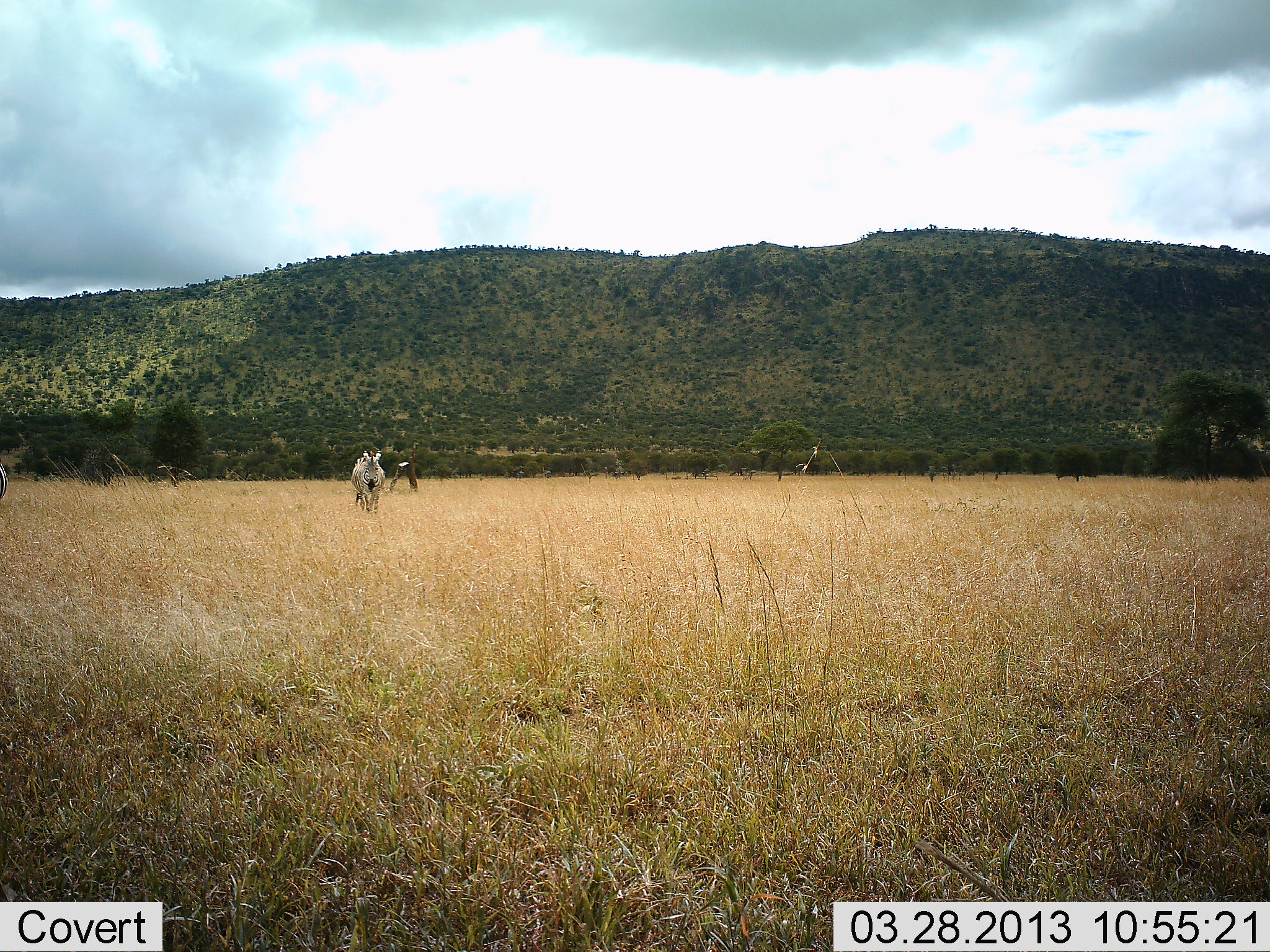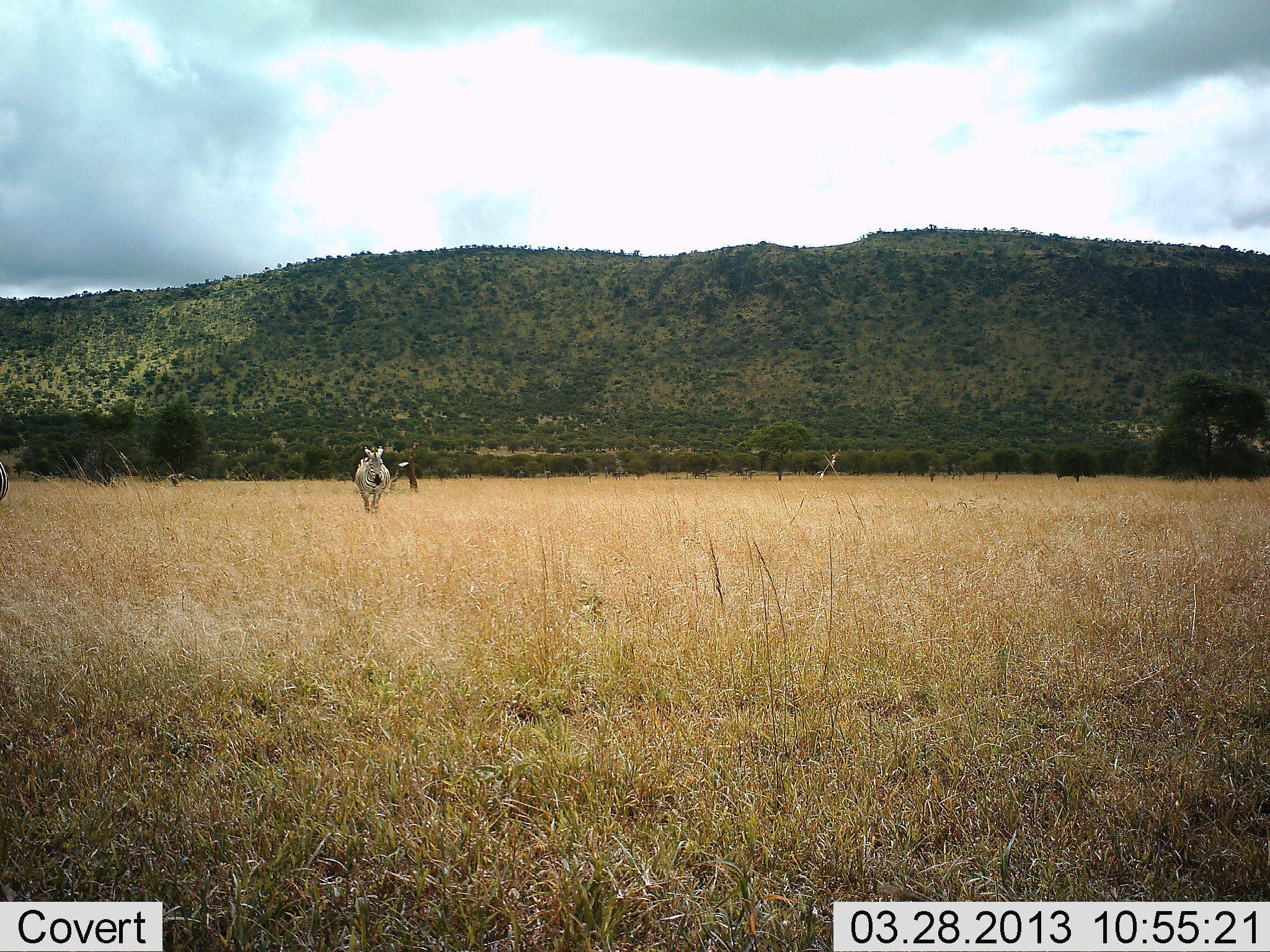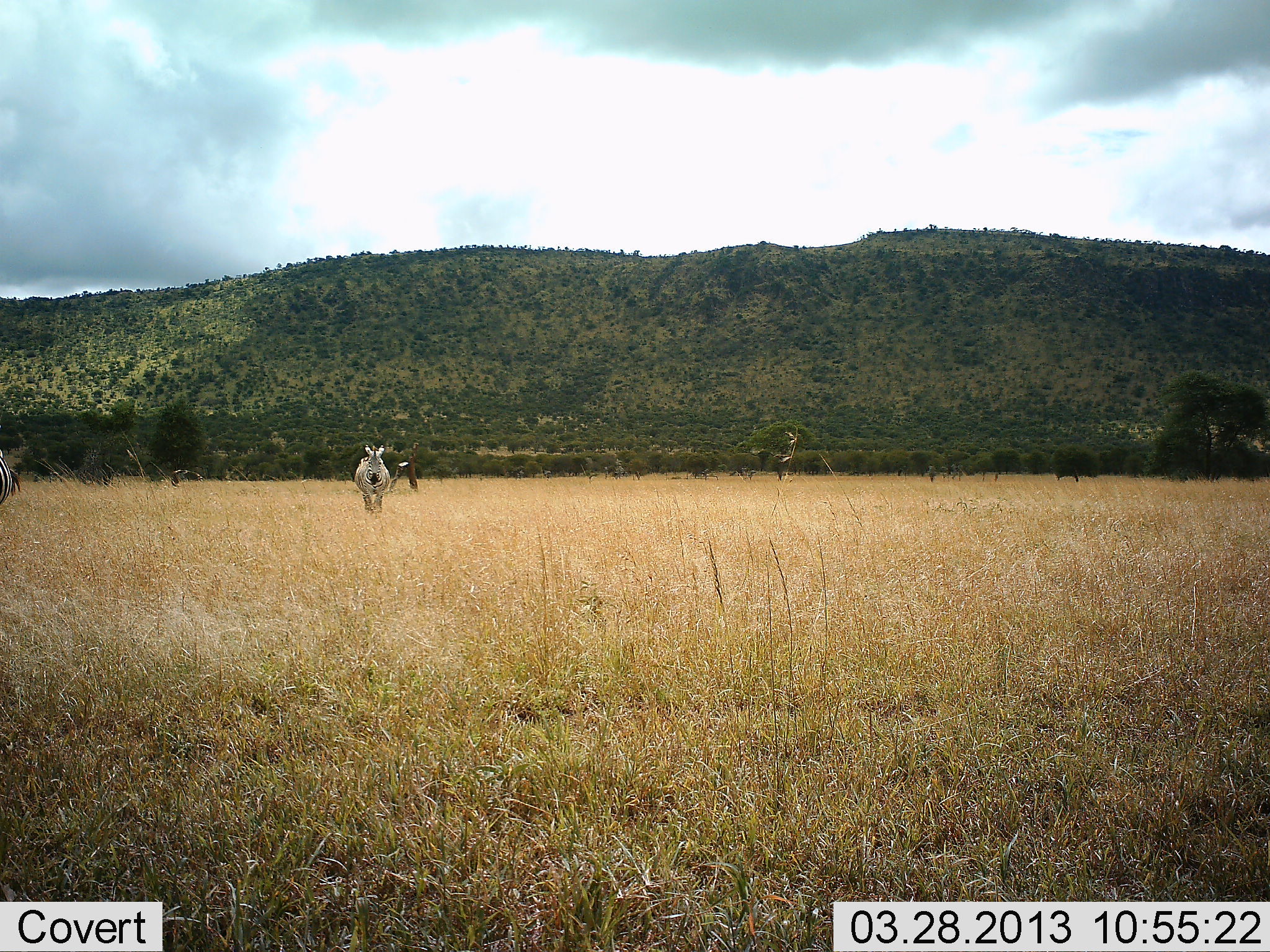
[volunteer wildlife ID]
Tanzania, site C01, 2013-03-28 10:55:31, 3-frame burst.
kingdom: Animalia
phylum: Chordata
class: Mammalia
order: Perissodactyla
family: Equidae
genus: Equus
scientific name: Equus quagga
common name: plains zebra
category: zebra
Zebra (plains zebra) (Equus quagga), count 2. Behavior (volunteer vote fractions): standing 32%, resting 3%, moving 78%, interacting 0%. Young present (vote fraction): 0%. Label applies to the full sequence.